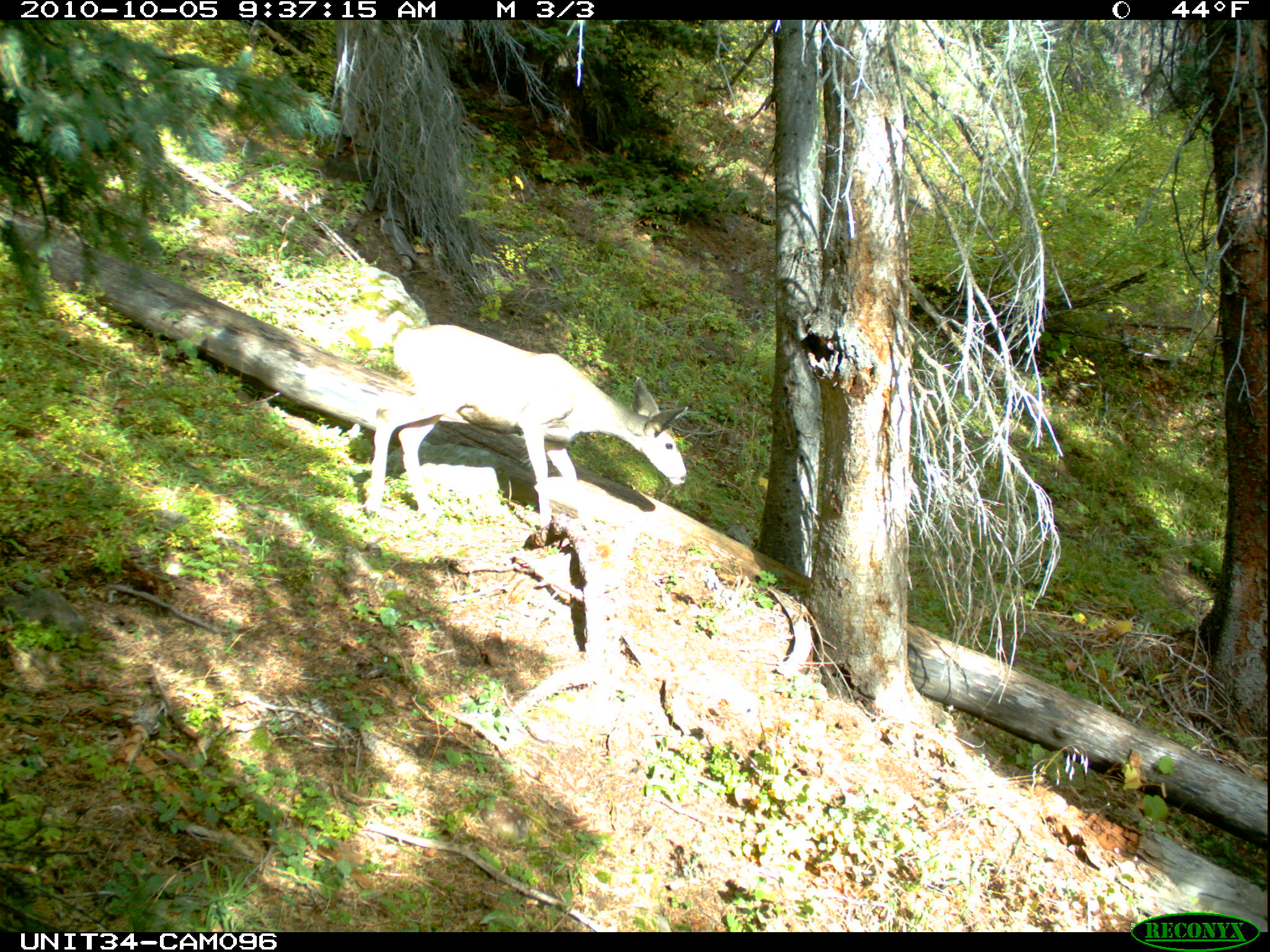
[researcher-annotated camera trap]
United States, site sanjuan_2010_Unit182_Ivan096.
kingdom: Animalia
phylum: Chordata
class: Mammalia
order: Artiodactyla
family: Cervidae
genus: Odocoileus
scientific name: Odocoileus hemionus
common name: mule deer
Odocoileus hemionus (mule deer).